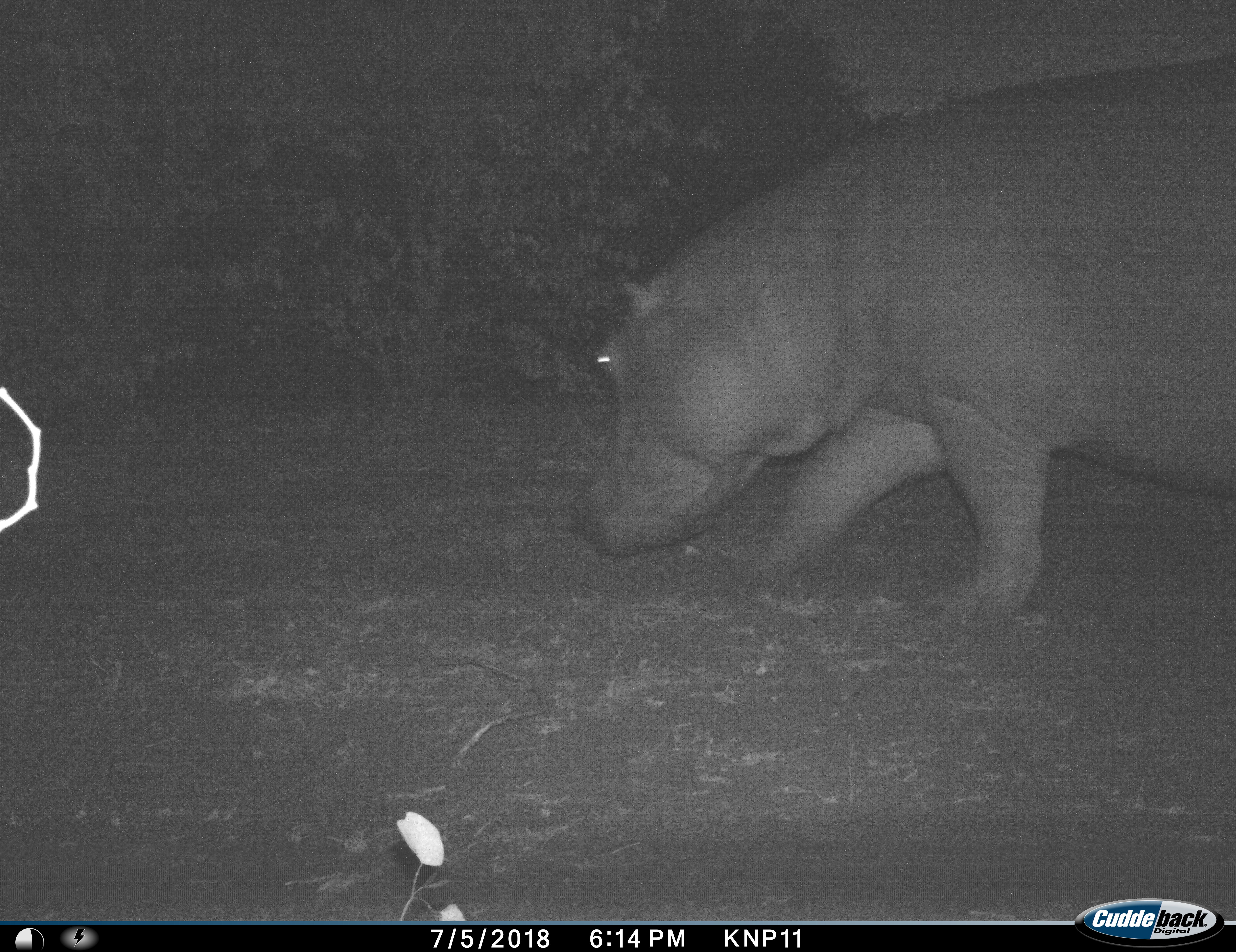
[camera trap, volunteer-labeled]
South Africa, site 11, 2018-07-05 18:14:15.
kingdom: Animalia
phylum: Chordata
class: Mammalia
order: Artiodactyla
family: Hippopotamidae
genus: Hippopotamus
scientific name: Hippopotamus amphibius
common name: hippopotamus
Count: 1.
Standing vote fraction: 0%.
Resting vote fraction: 0%.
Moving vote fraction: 90%.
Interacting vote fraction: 0%.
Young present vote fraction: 0%.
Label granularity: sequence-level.